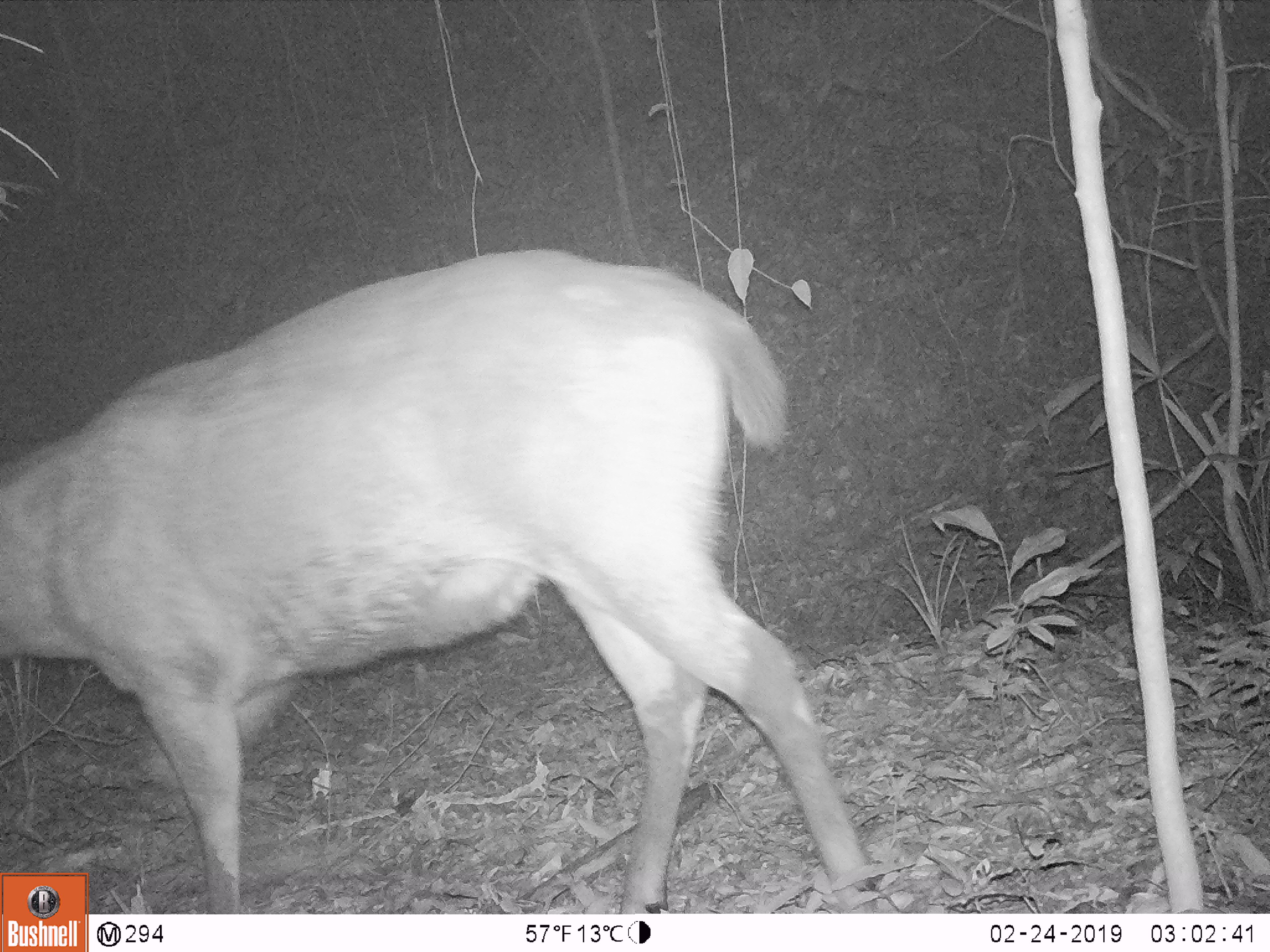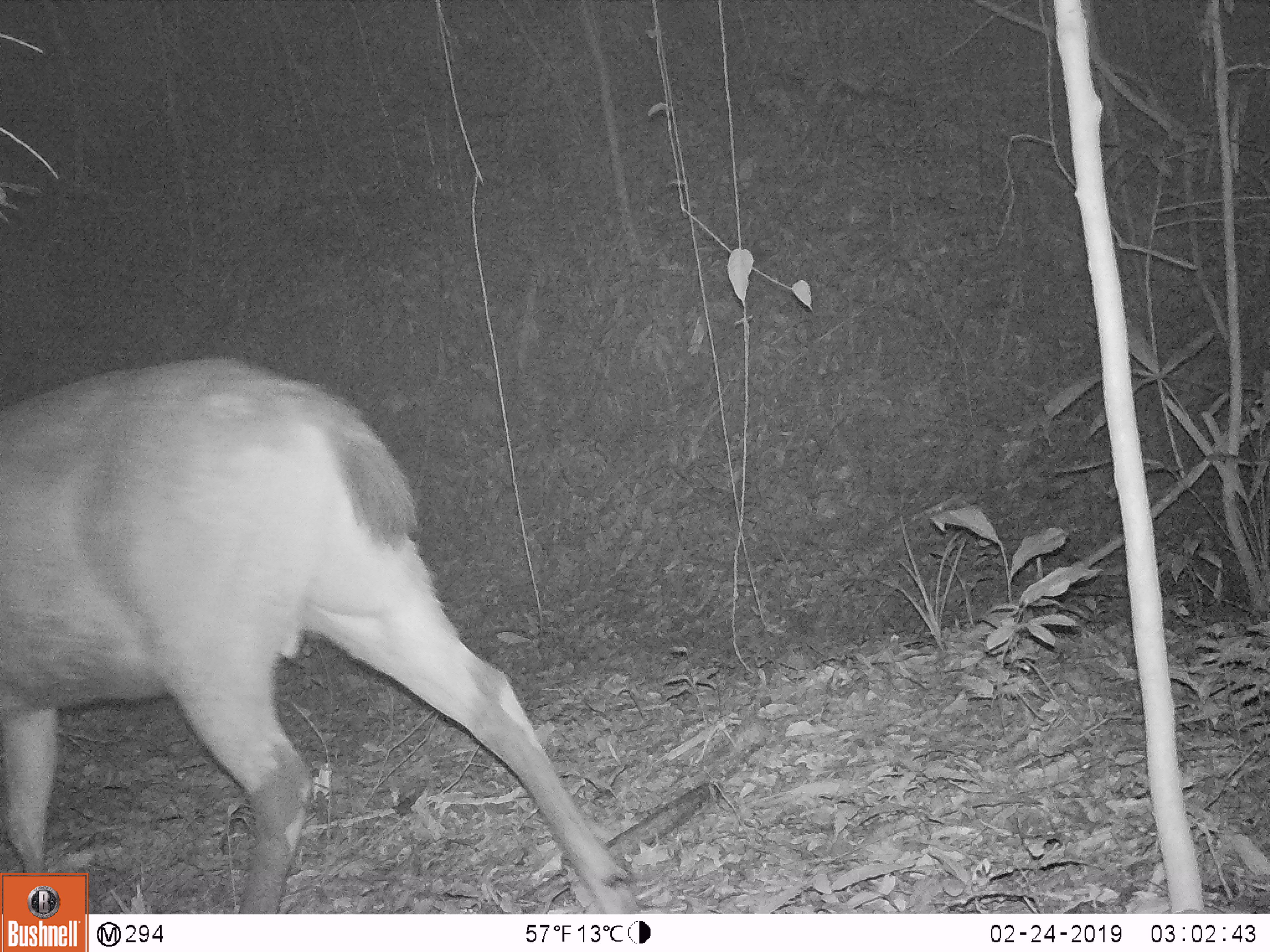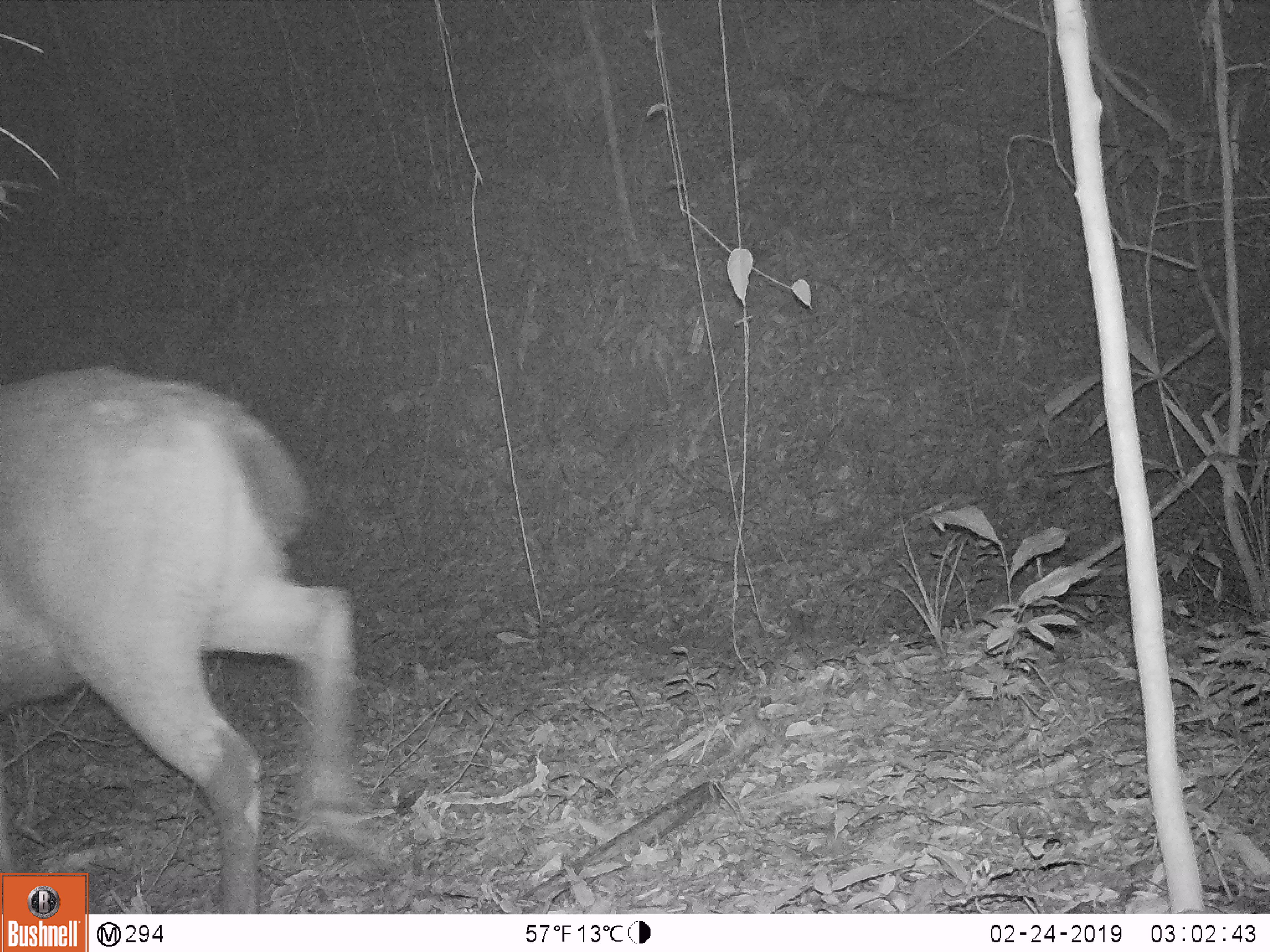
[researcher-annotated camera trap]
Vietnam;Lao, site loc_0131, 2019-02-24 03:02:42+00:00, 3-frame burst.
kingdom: Animalia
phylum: Chordata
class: Mammalia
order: Artiodactyla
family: Cervidae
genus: Rusa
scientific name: Rusa unicolor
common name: sambar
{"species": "sambar (Rusa unicolor)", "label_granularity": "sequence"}